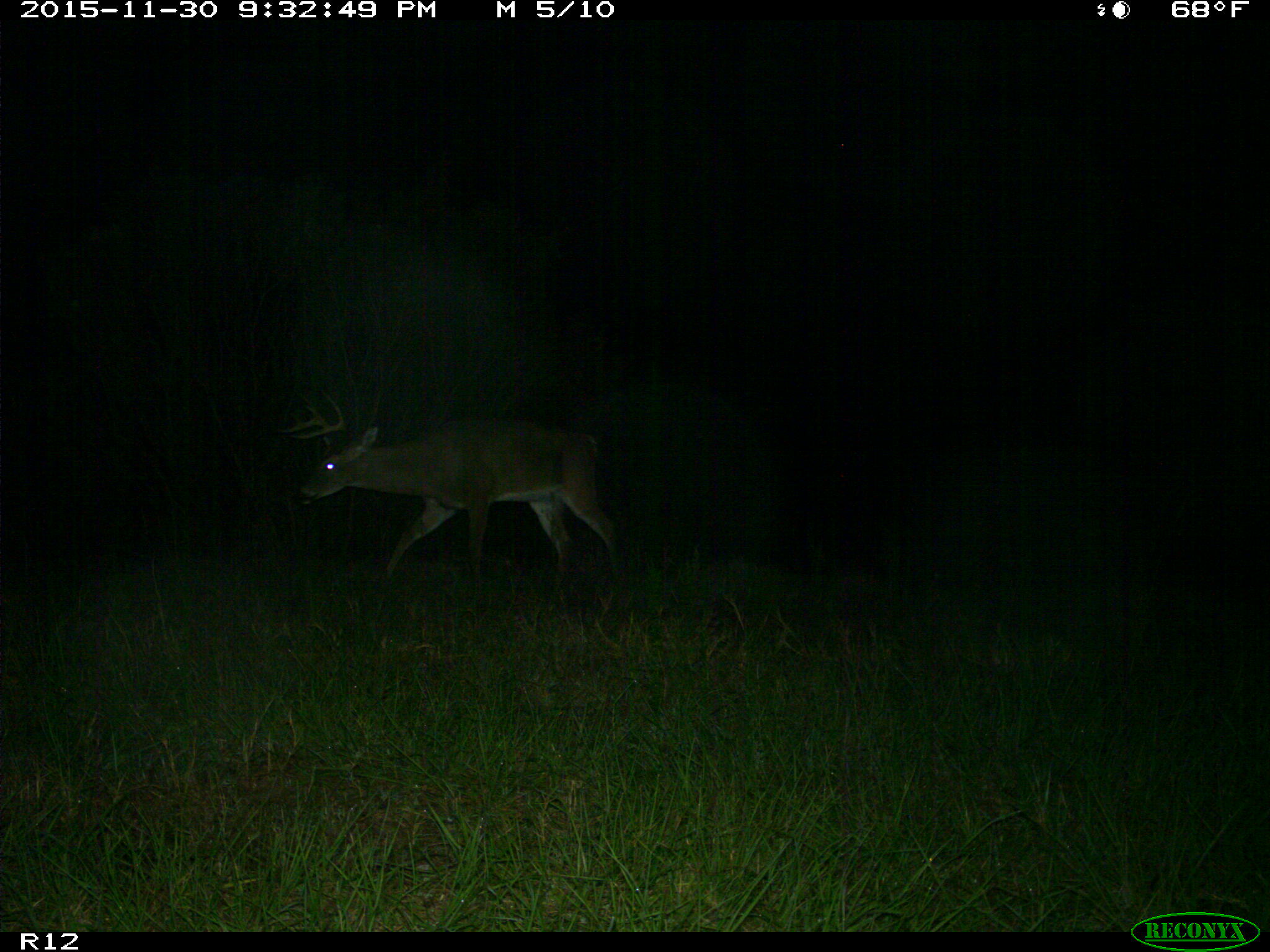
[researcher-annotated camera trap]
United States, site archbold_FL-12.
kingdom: Animalia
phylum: Chordata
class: Mammalia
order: Artiodactyla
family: Cervidae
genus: Odocoileus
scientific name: Odocoileus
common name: deer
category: unidentified deer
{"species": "unidentified deer (deer) (Odocoileus)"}